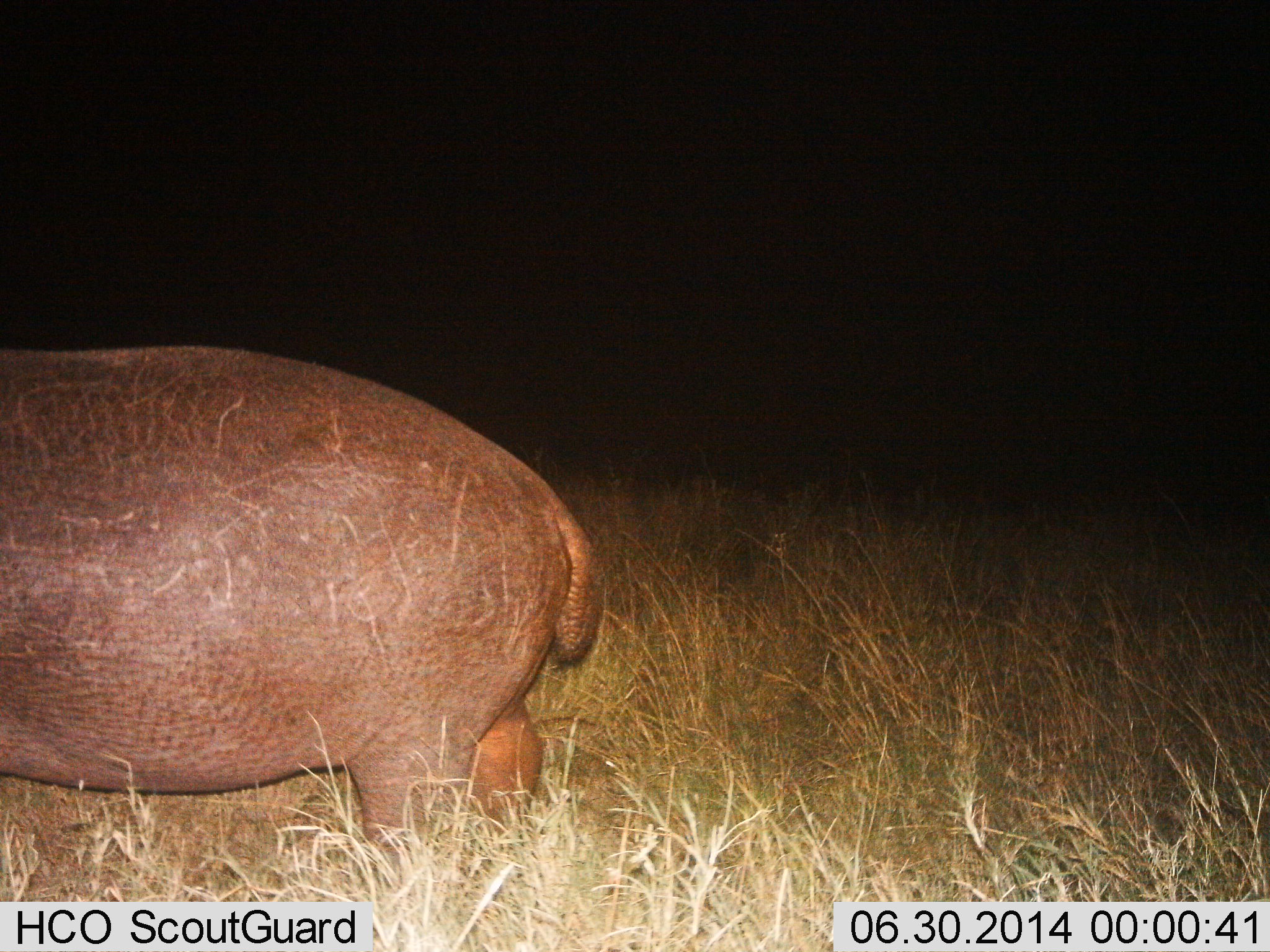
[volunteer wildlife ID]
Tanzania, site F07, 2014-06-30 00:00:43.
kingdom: Animalia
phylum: Chordata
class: Mammalia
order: Artiodactyla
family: Hippopotamidae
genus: Hippopotamus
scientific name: Hippopotamus amphibius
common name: hippopotamus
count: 1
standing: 70%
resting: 0%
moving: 30%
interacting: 0%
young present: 0%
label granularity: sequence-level